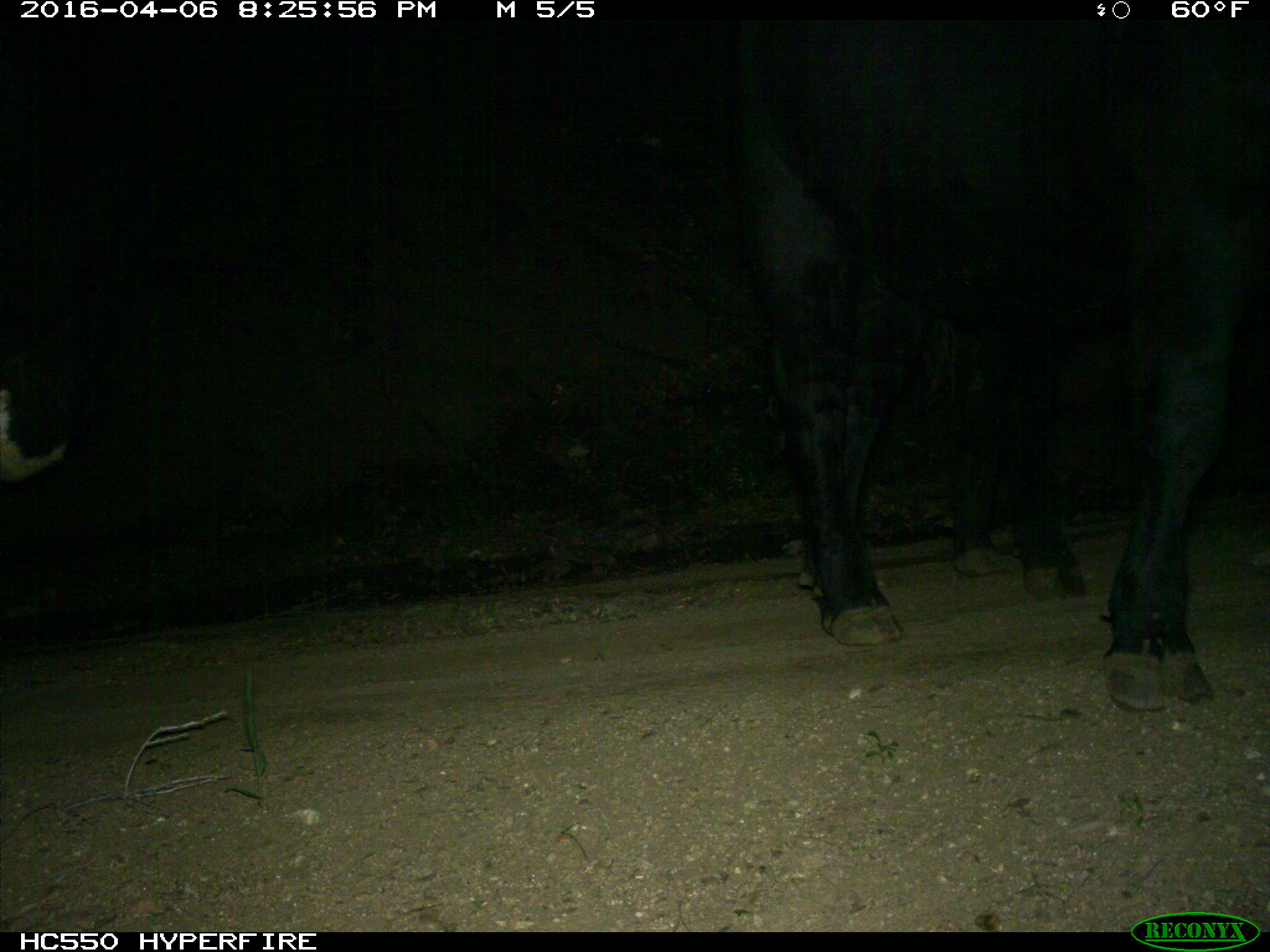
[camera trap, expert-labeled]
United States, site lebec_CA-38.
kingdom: Animalia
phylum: Chordata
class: Mammalia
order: Artiodactyla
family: Bovidae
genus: Bos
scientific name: Bos taurus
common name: domestic cow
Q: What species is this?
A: Bos taurus (domestic cow).